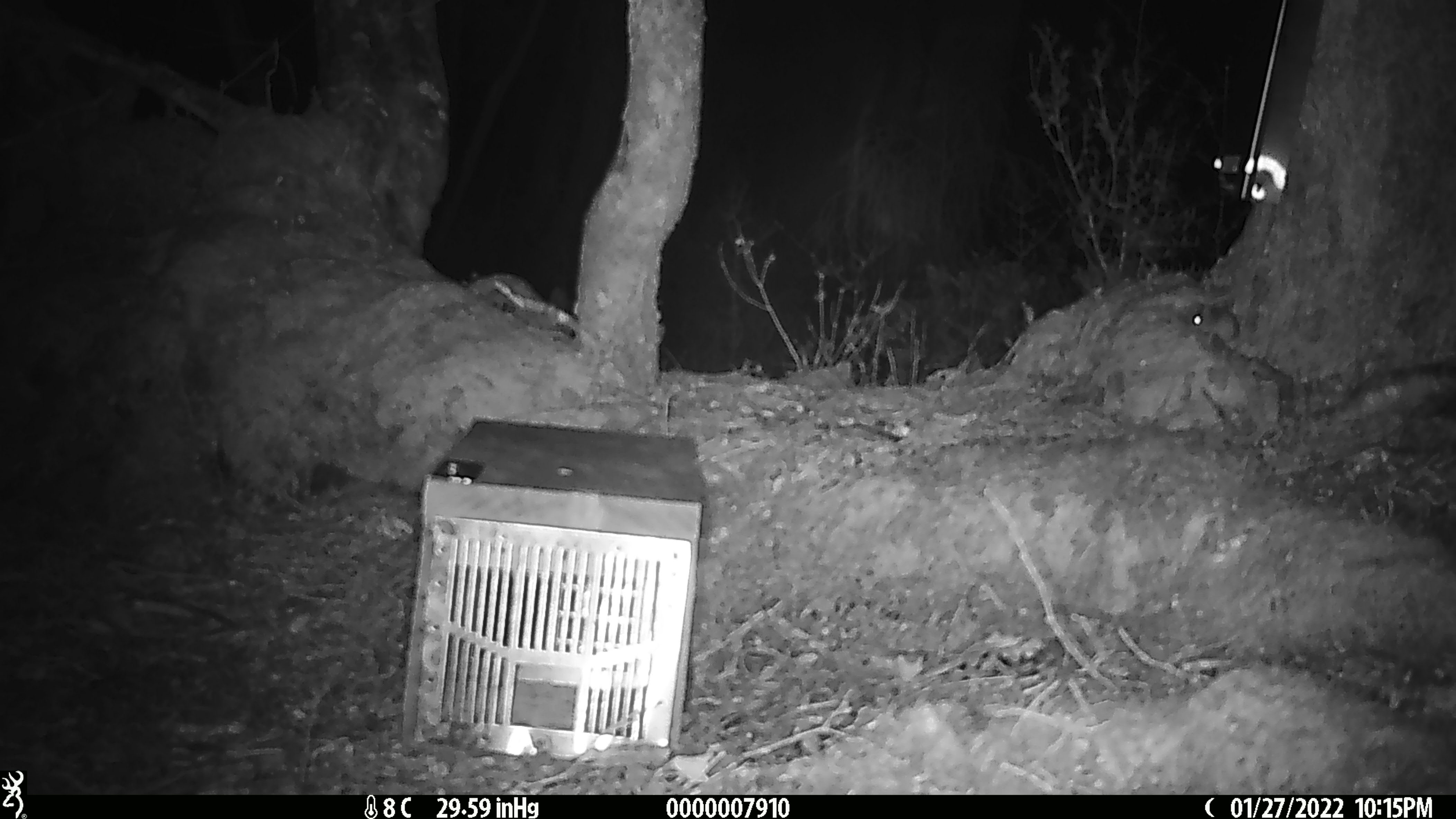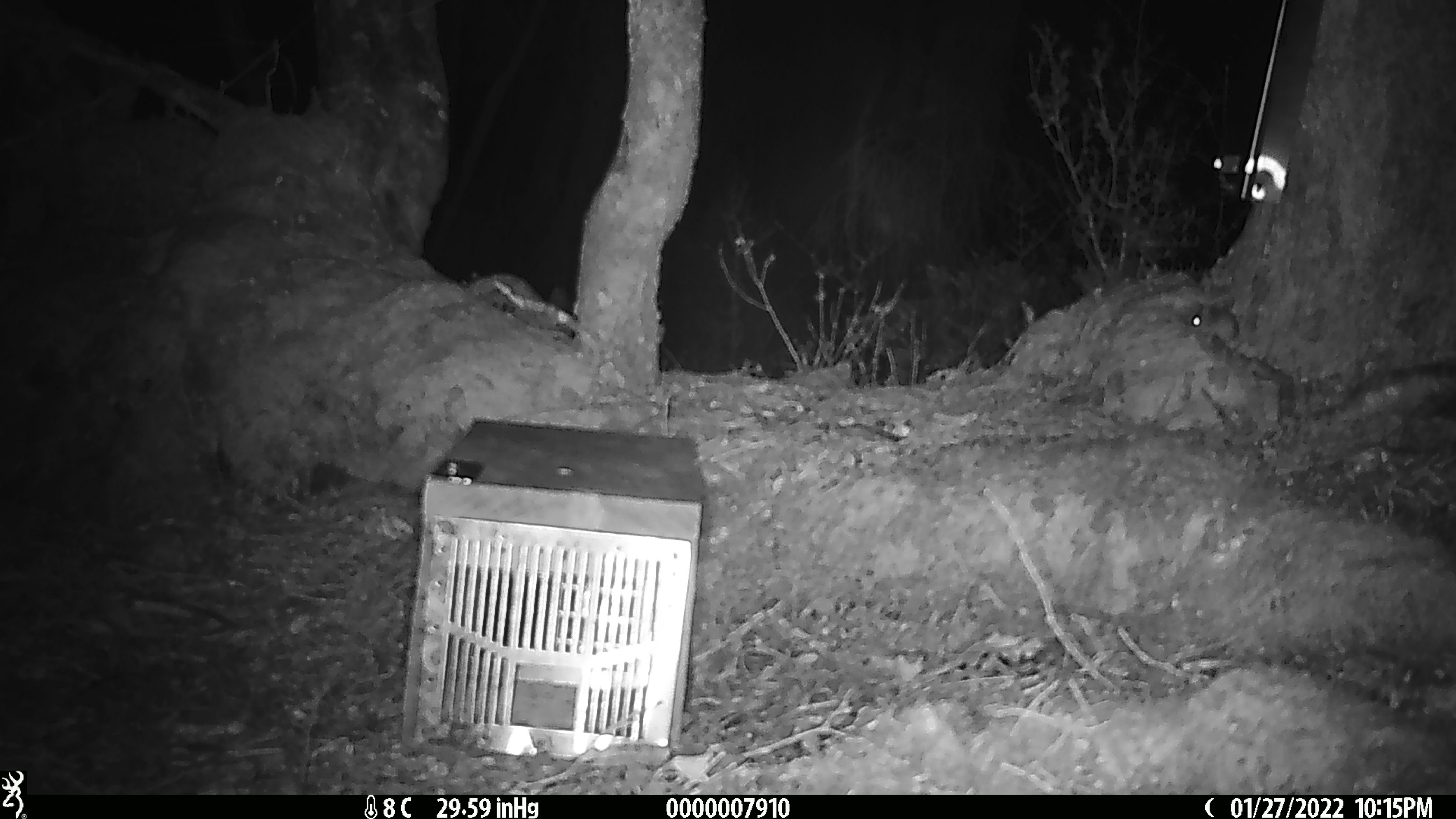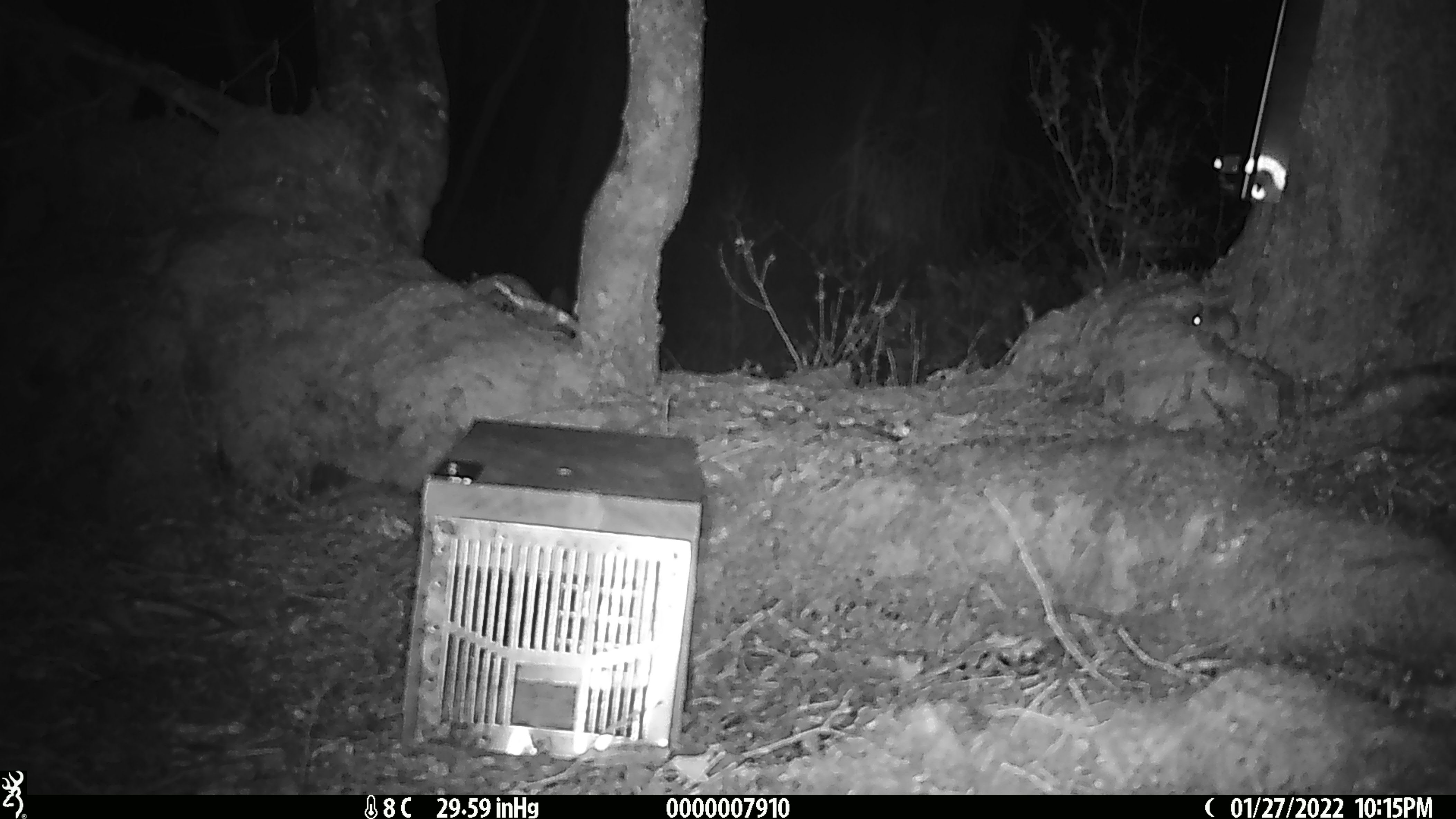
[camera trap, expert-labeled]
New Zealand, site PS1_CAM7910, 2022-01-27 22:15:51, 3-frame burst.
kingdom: Animalia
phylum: Chordata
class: Mammalia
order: Rodentia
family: Muridae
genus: Mus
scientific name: Mus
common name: mouse